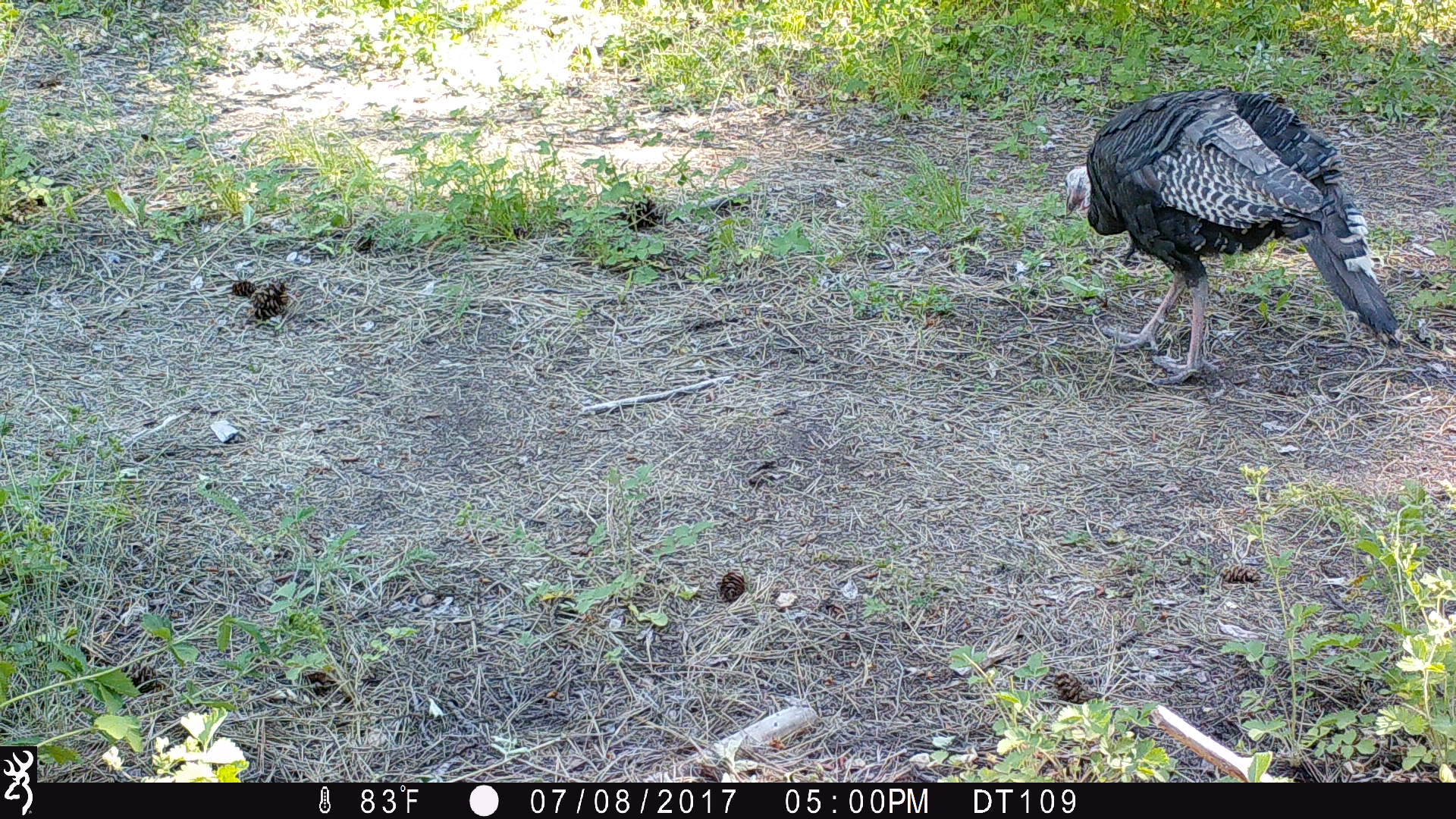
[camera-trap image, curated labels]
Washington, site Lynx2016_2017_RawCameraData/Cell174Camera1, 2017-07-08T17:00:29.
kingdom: Animalia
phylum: Chordata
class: Aves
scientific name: Aves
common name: birds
Aves (birds). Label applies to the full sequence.